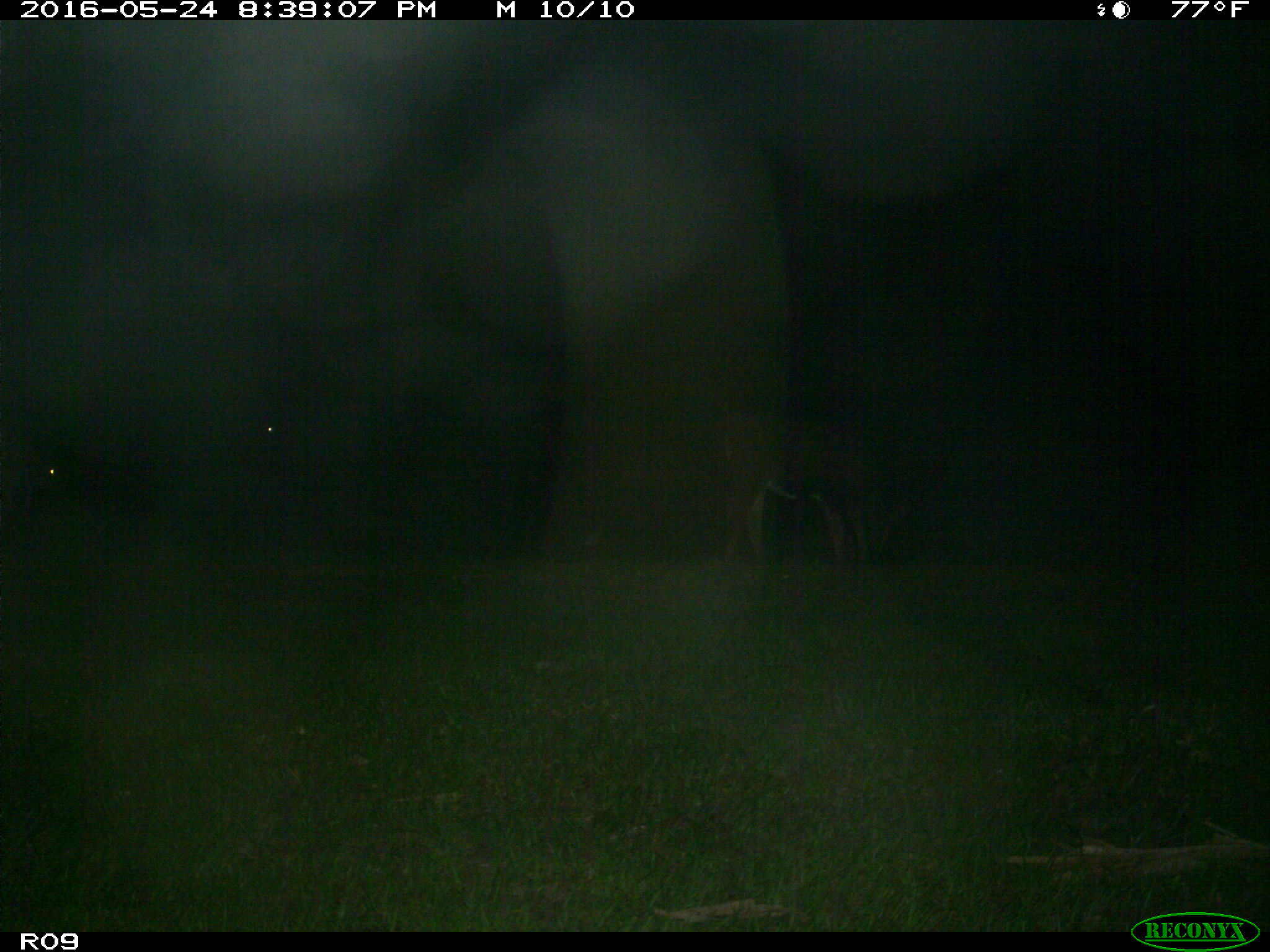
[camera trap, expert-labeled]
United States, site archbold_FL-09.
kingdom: Animalia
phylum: Chordata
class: Mammalia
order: Artiodactyla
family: Bovidae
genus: Bos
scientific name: Bos taurus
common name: domestic cow